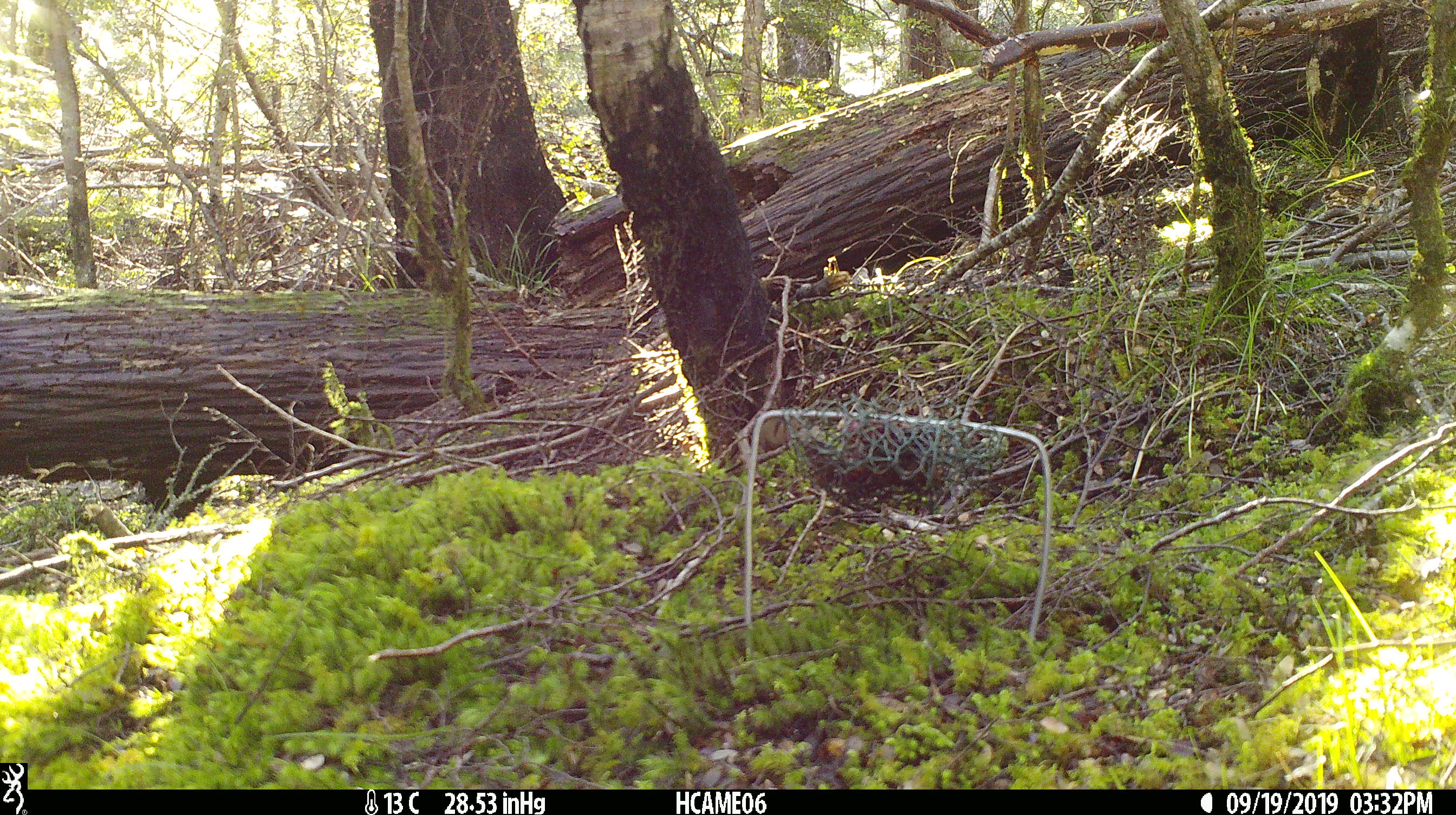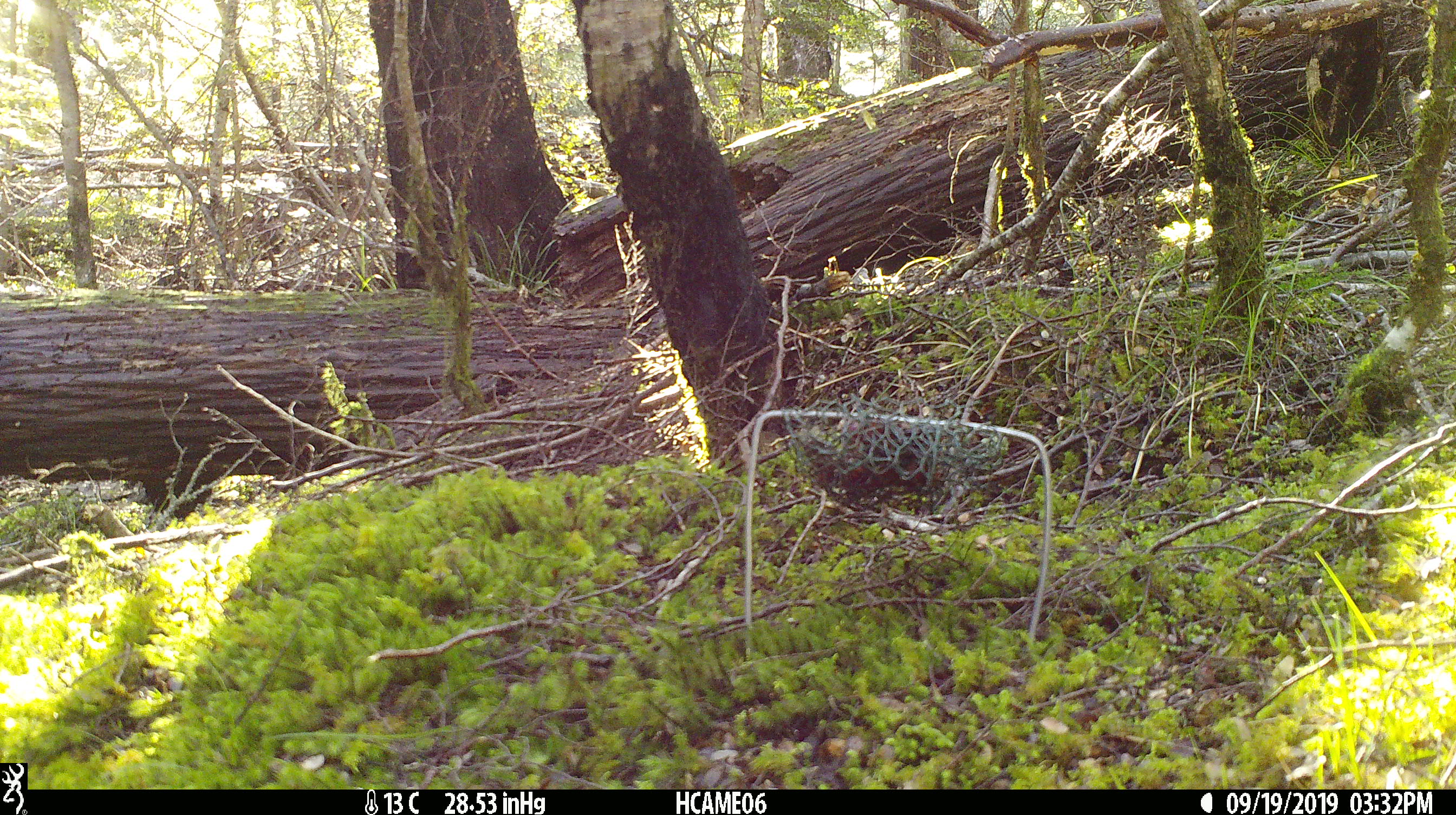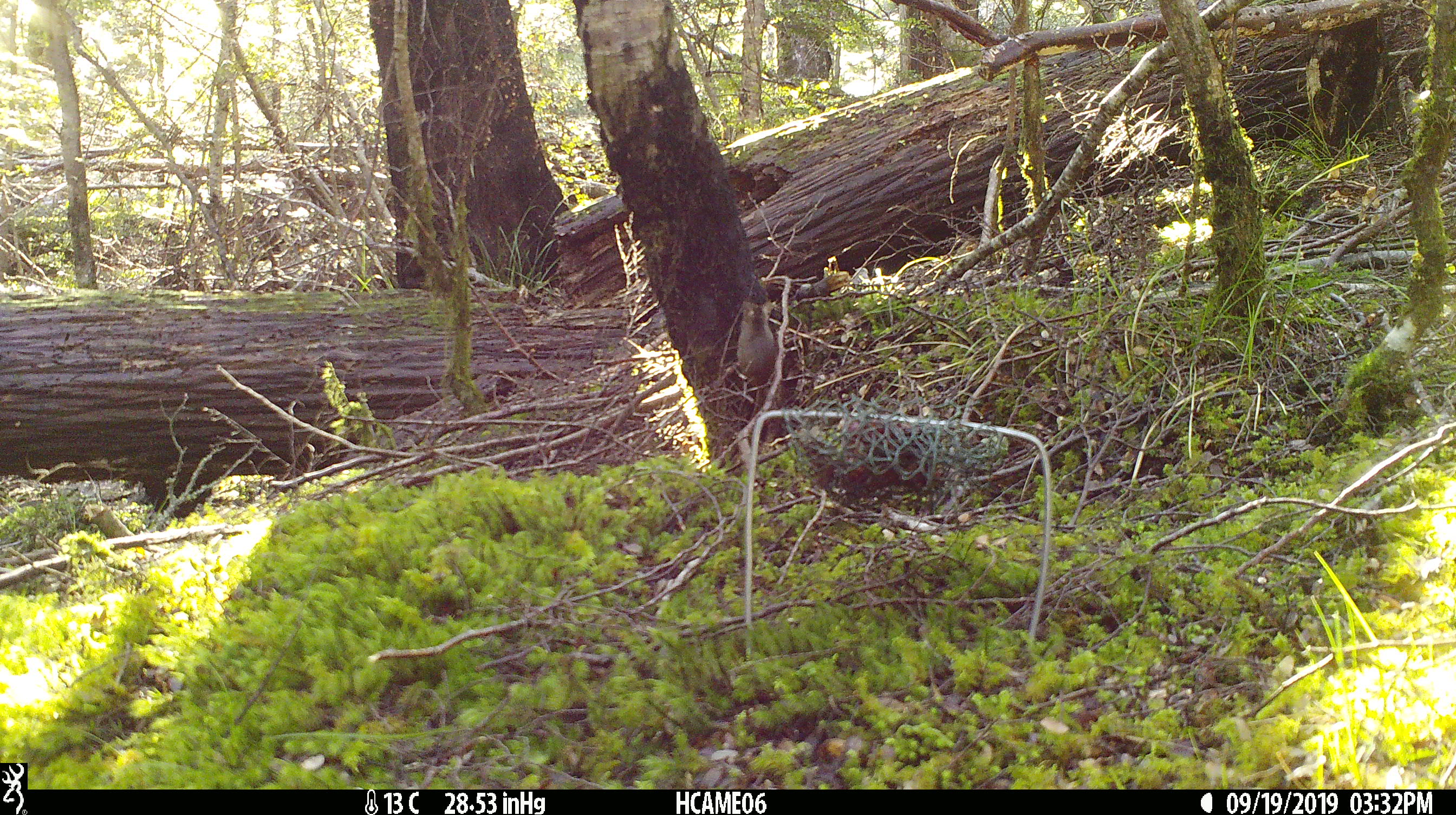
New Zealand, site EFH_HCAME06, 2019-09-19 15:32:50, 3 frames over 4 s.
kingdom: Animalia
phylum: Chordata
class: Mammalia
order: Rodentia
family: Muridae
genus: Mus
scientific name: Mus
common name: mouse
Mouse (Mus).